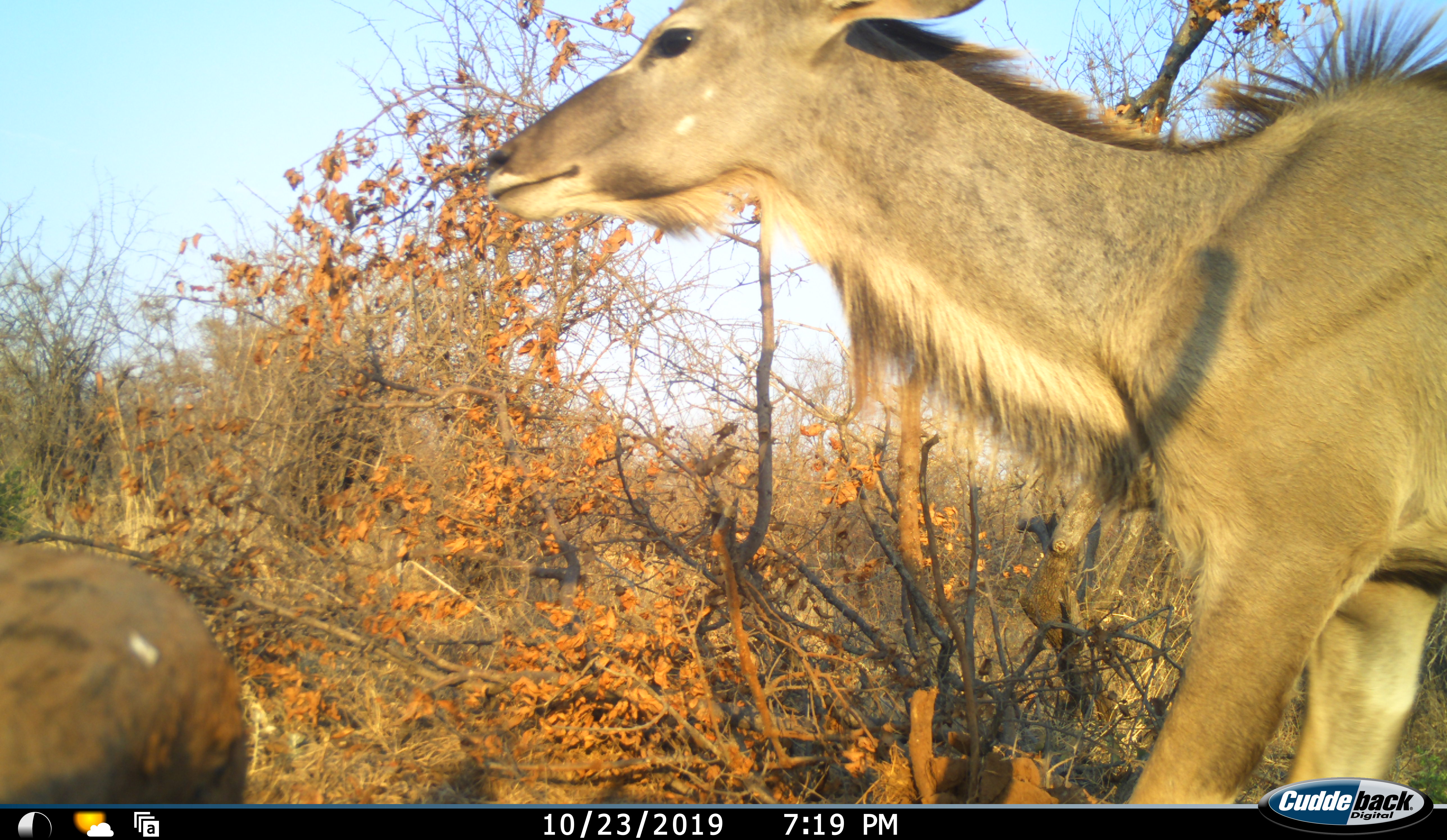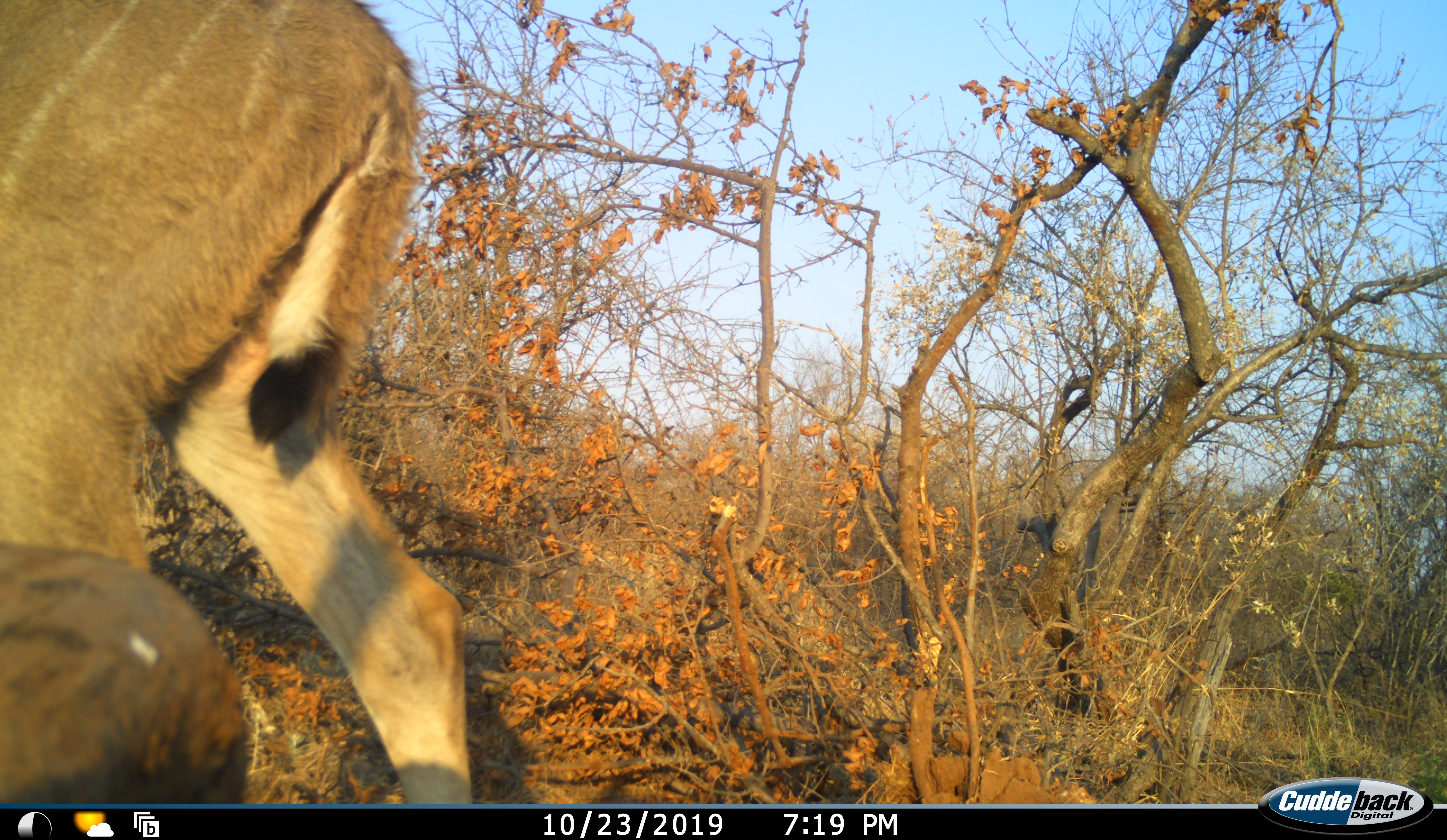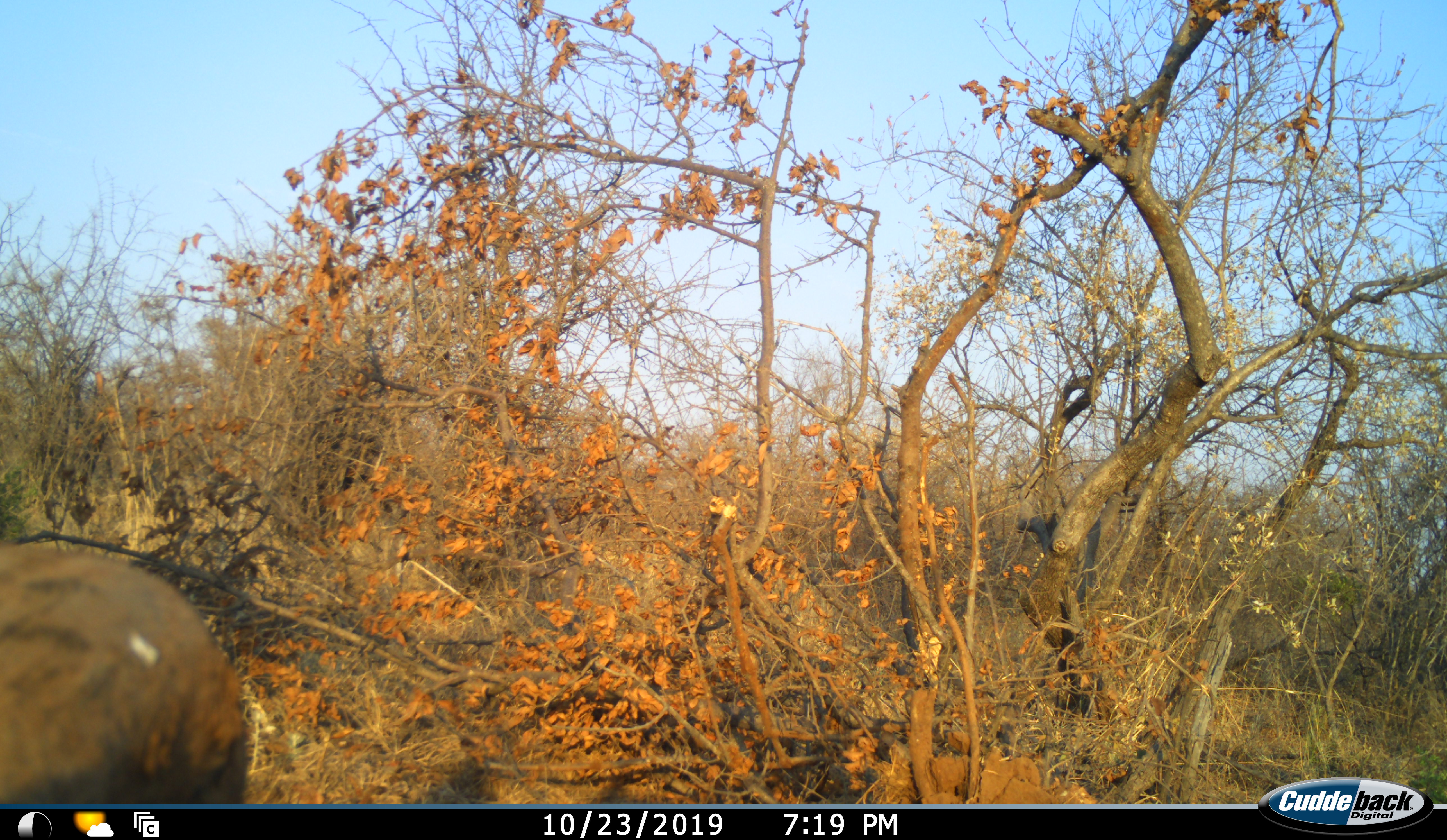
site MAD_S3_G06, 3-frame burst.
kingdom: Animalia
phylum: Chordata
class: Mammalia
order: Artiodactyla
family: Bovidae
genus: Tragelaphus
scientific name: Tragelaphus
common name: kudu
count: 1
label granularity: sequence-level